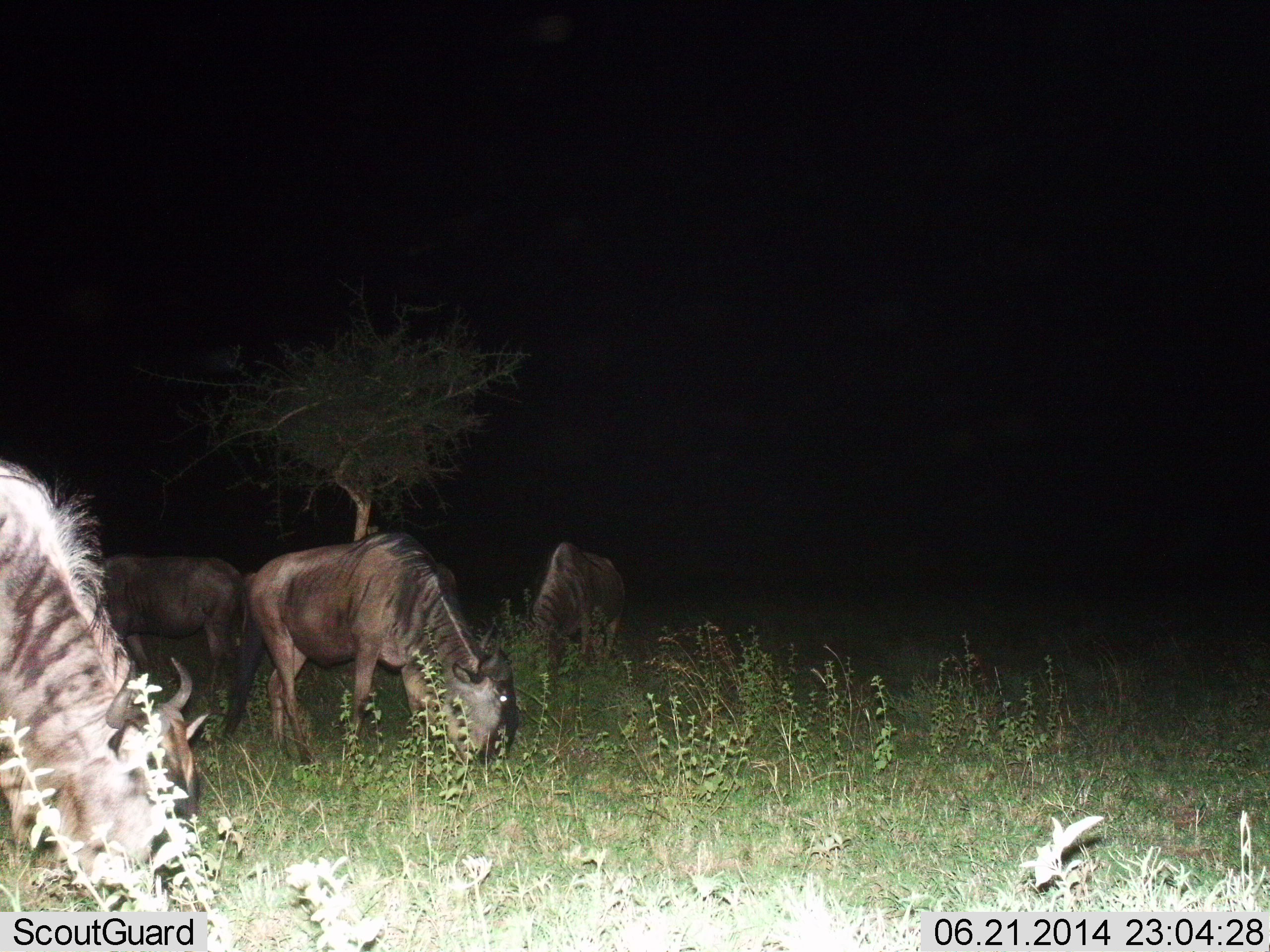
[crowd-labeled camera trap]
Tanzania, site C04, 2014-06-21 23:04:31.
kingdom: Animalia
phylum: Chordata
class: Mammalia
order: Artiodactyla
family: Bovidae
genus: Connochaetes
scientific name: Connochaetes taurinus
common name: blue wildebeest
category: wildebeest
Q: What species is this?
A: Wildebeest (blue wildebeest) (Connochaetes taurinus).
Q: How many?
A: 4.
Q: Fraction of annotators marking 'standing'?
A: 40%.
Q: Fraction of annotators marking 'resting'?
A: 10%.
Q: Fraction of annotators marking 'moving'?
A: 0%.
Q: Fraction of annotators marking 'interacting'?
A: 0%.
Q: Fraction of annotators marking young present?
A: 0%.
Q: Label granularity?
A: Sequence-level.